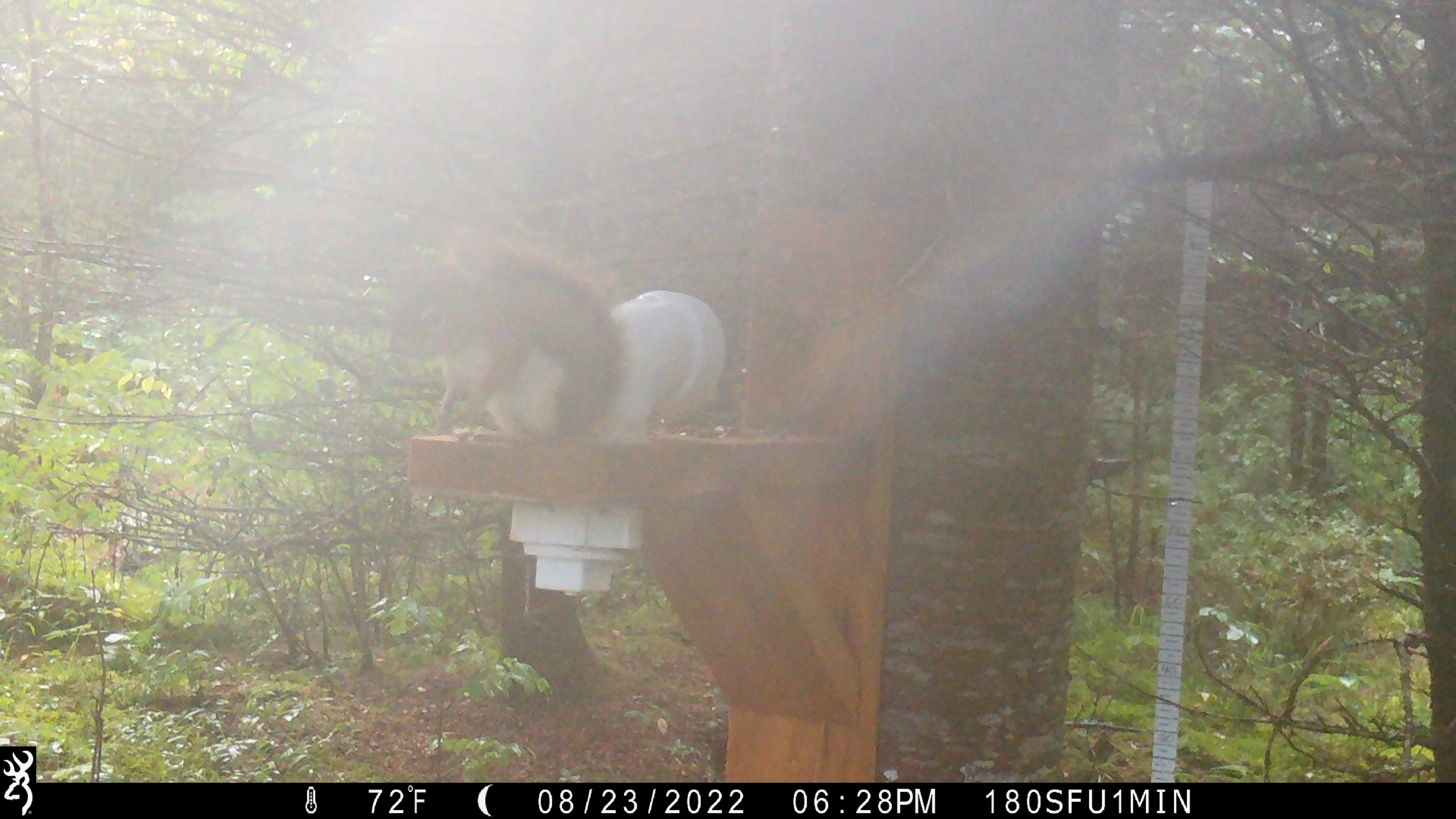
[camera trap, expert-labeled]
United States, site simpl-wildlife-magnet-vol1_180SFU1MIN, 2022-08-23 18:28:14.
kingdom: Animalia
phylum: Chordata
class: Mammalia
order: Rodentia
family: Sciuridae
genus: Tamiasciurus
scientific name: Tamiasciurus hudsonicus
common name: red squirrel